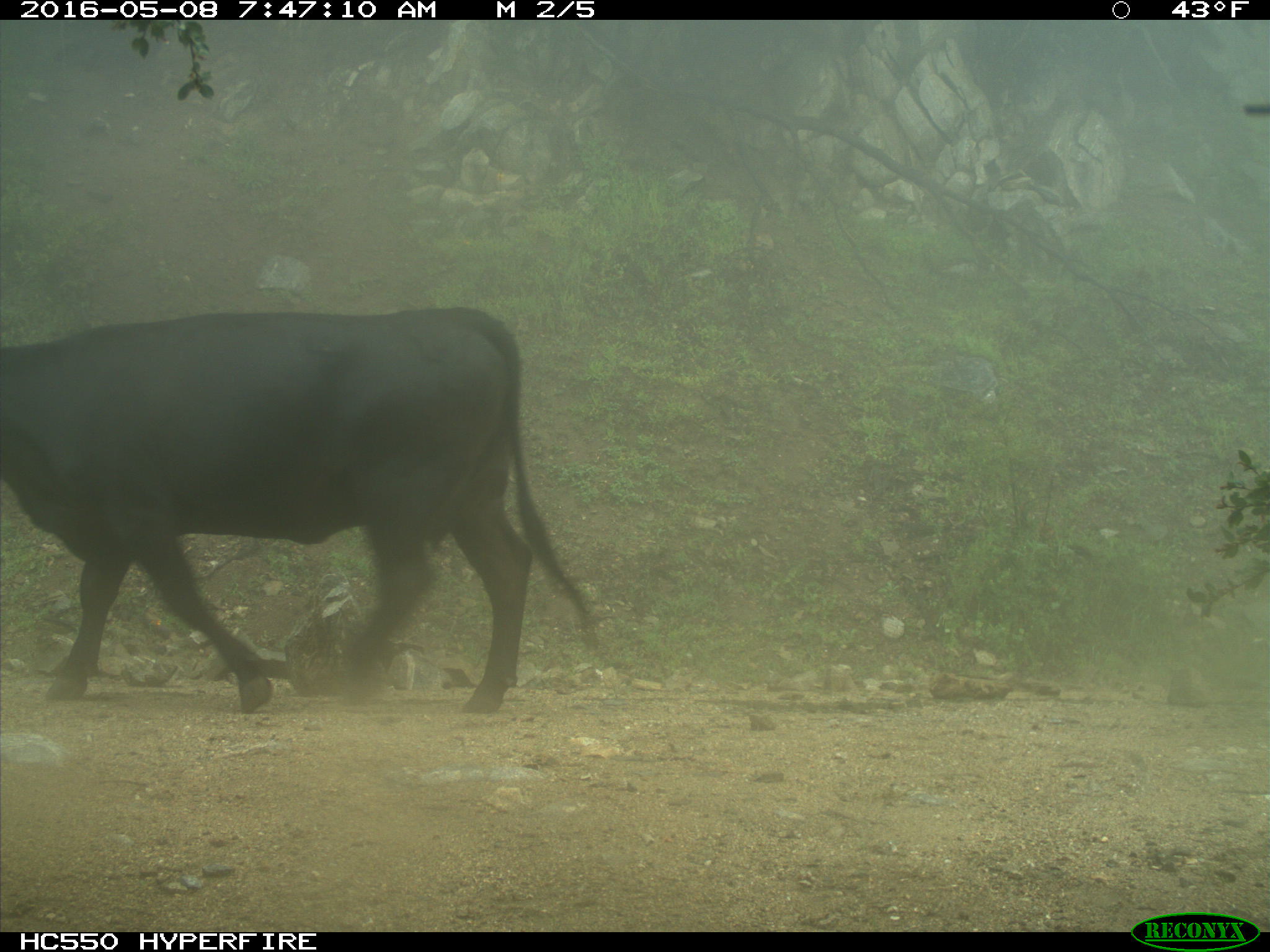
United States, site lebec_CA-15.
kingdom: Animalia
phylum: Chordata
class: Mammalia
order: Artiodactyla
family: Bovidae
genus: Bos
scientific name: Bos taurus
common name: domestic cow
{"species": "Bos taurus (domestic cow)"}